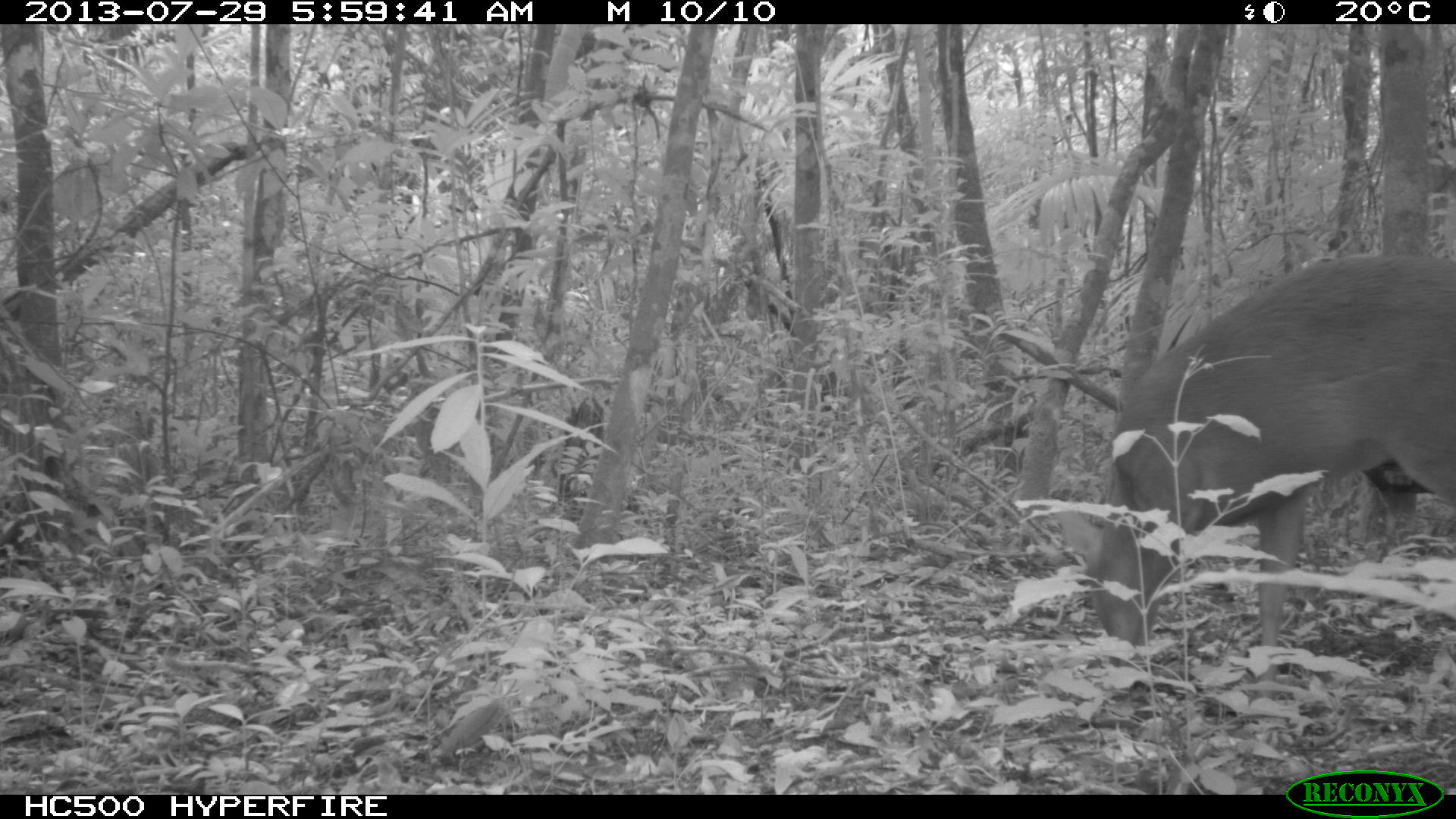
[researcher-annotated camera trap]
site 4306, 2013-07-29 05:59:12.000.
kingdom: Animalia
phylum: Chordata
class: Mammalia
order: Artiodactyla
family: Cervidae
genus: Mazama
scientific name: Mazama temama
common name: central american red brocket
Mazama temama (central american red brocket), count 1, sex male.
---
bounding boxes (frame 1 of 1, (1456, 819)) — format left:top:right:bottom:
mazama temama: 1054:249:1456:696